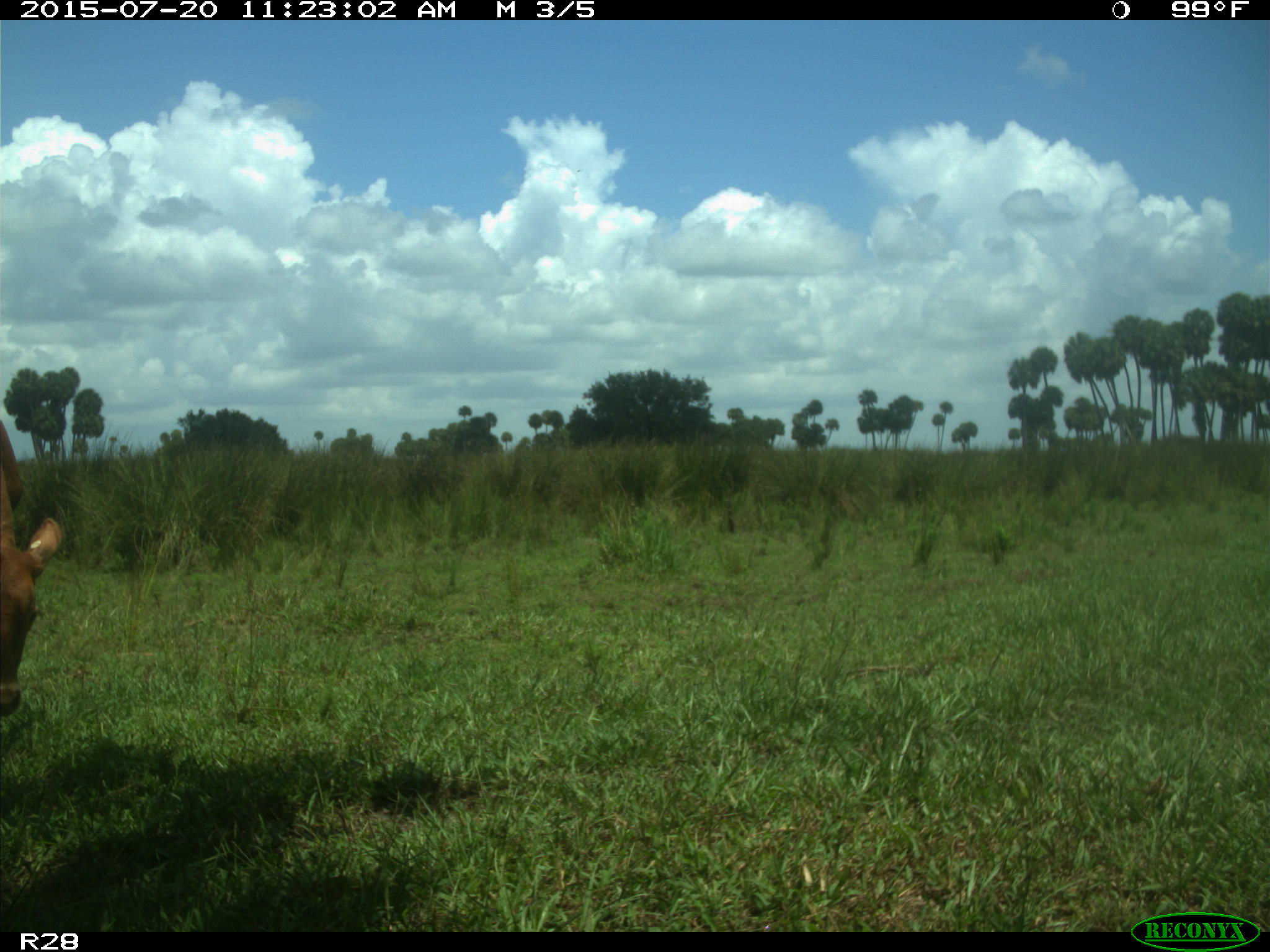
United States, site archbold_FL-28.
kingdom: Animalia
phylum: Chordata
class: Mammalia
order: Artiodactyla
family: Bovidae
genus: Bos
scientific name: Bos taurus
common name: domestic cow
Bos taurus (domestic cow).